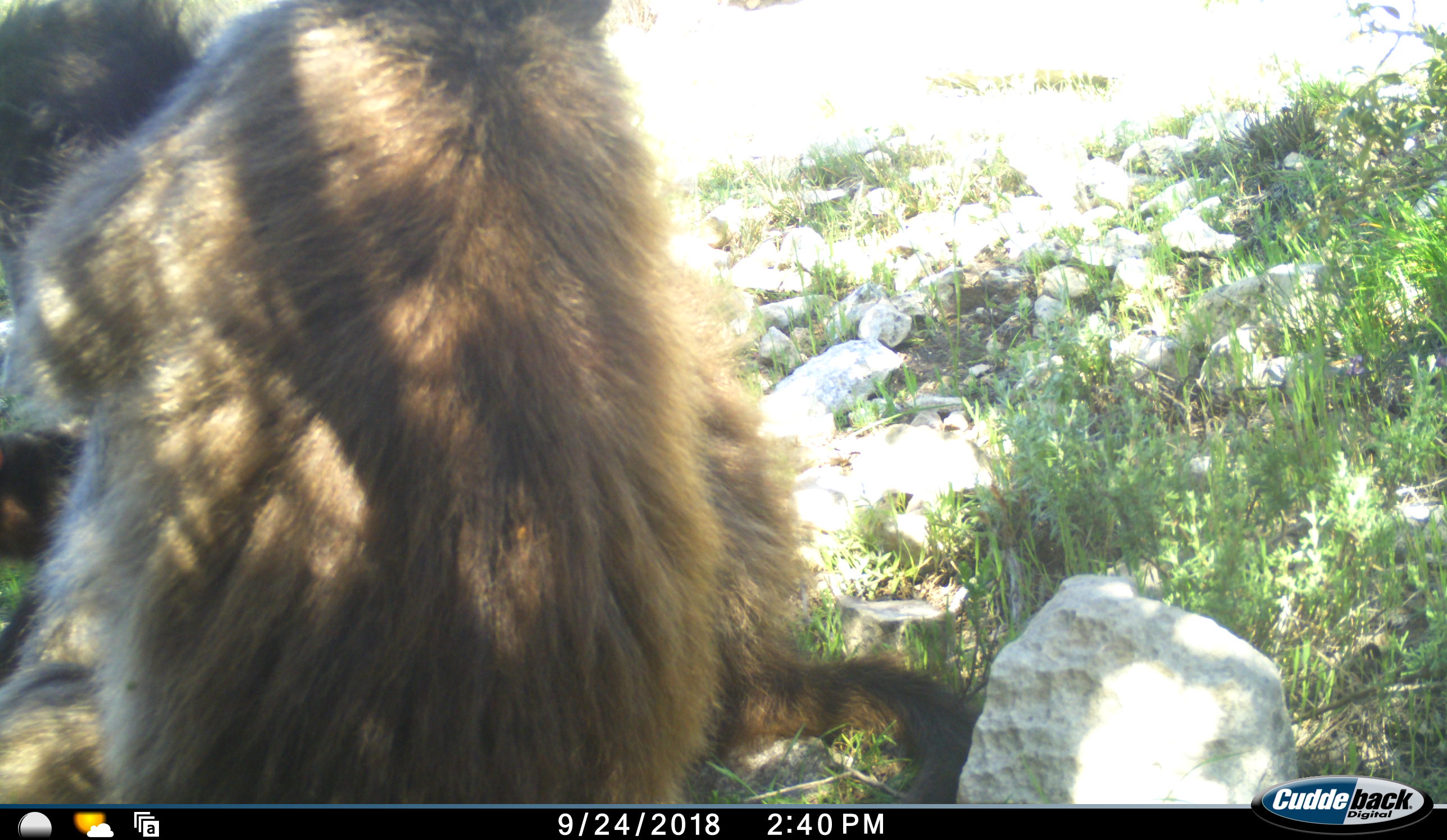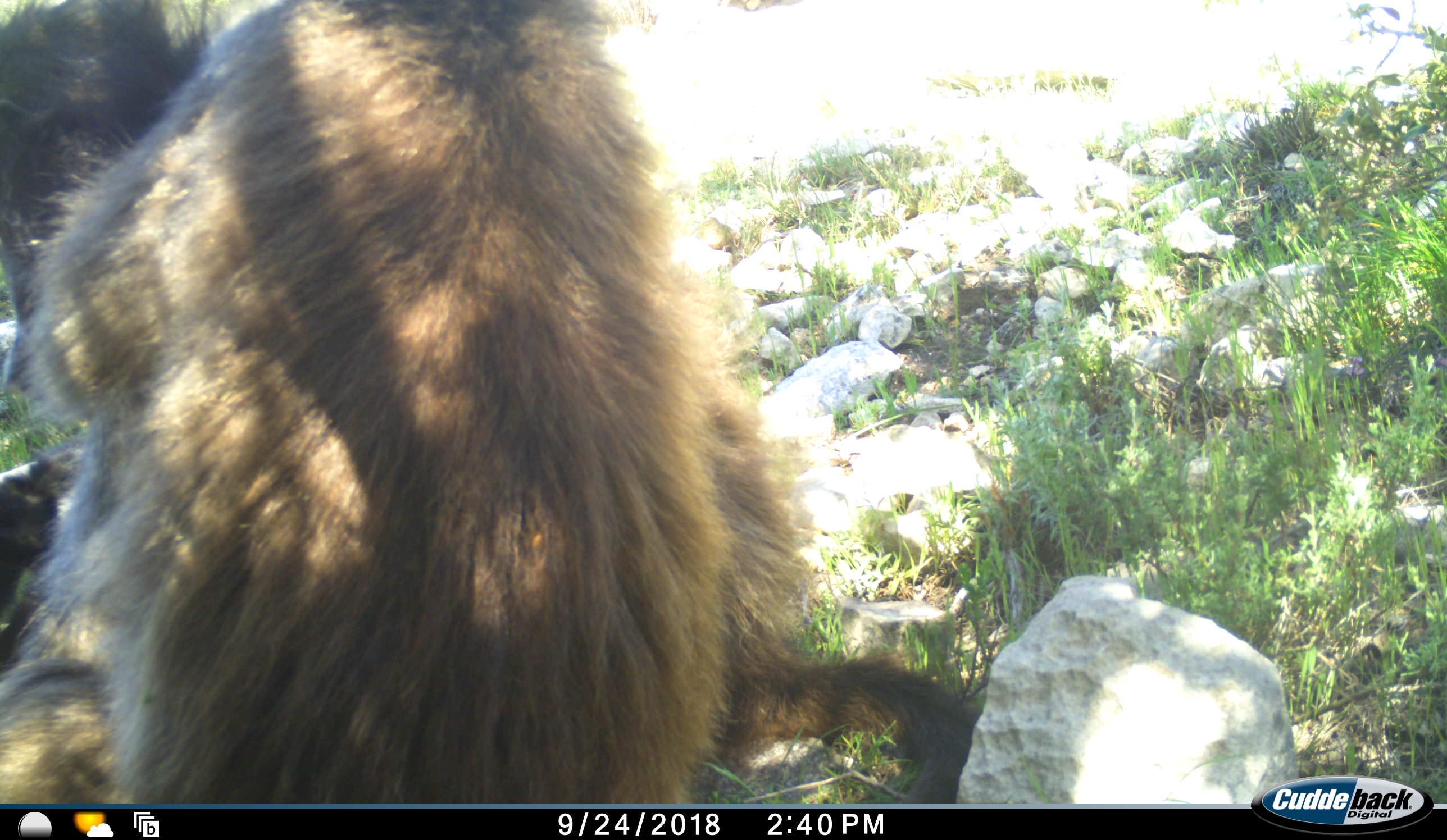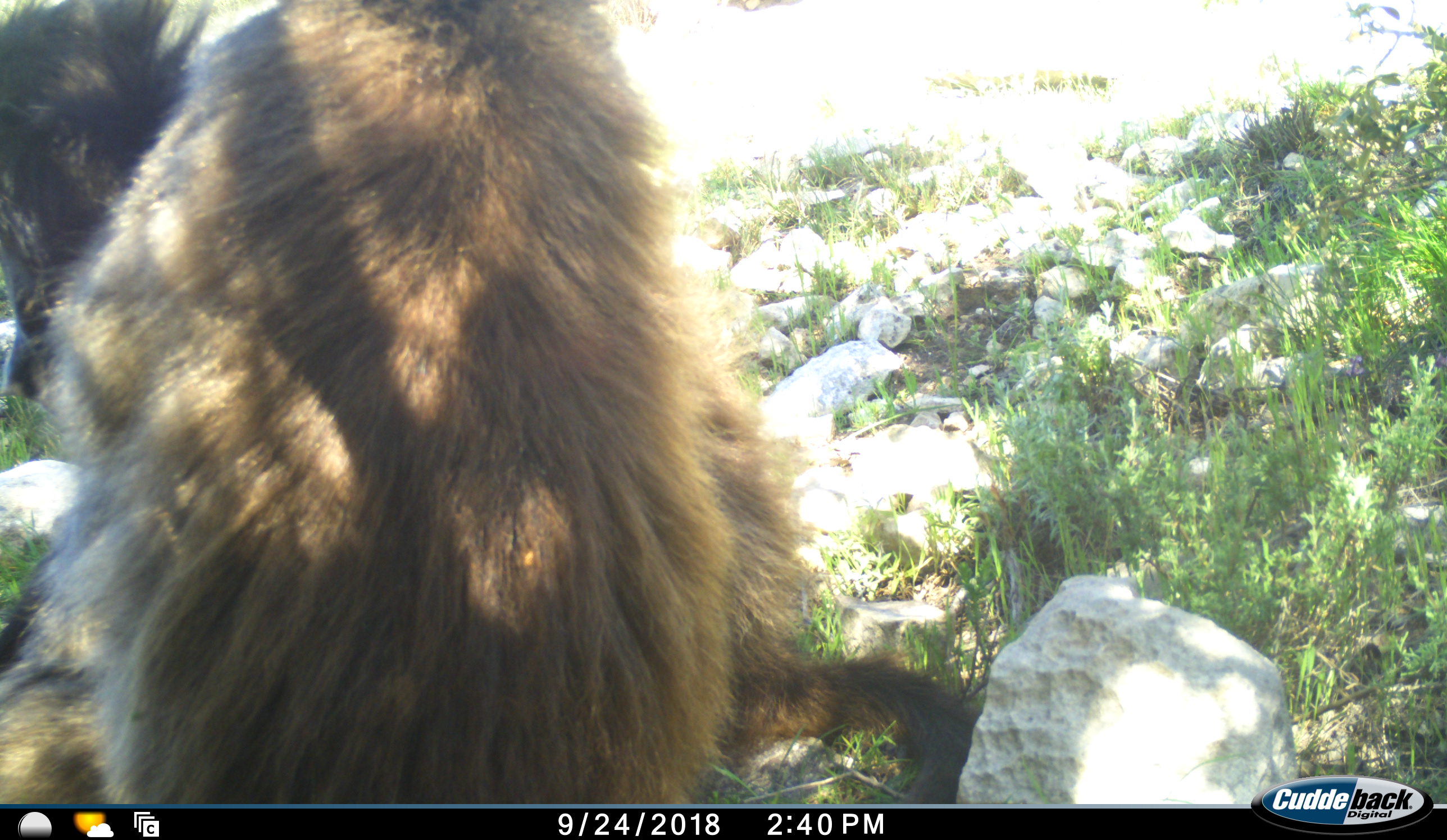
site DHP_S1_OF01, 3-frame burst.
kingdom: Animalia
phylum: Chordata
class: Mammalia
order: Primates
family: Cercopithecidae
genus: Papio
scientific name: Papio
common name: baboon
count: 2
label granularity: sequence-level